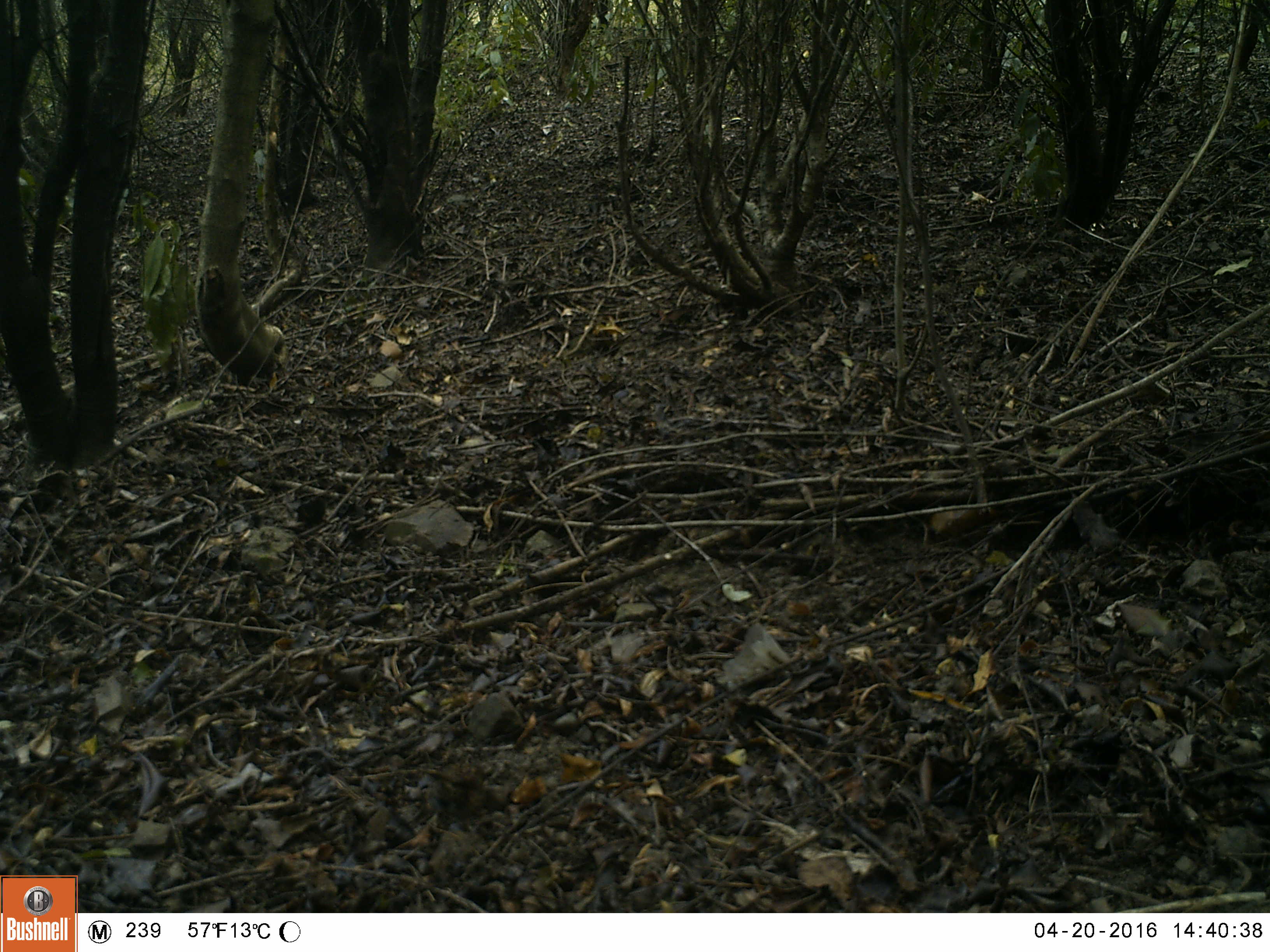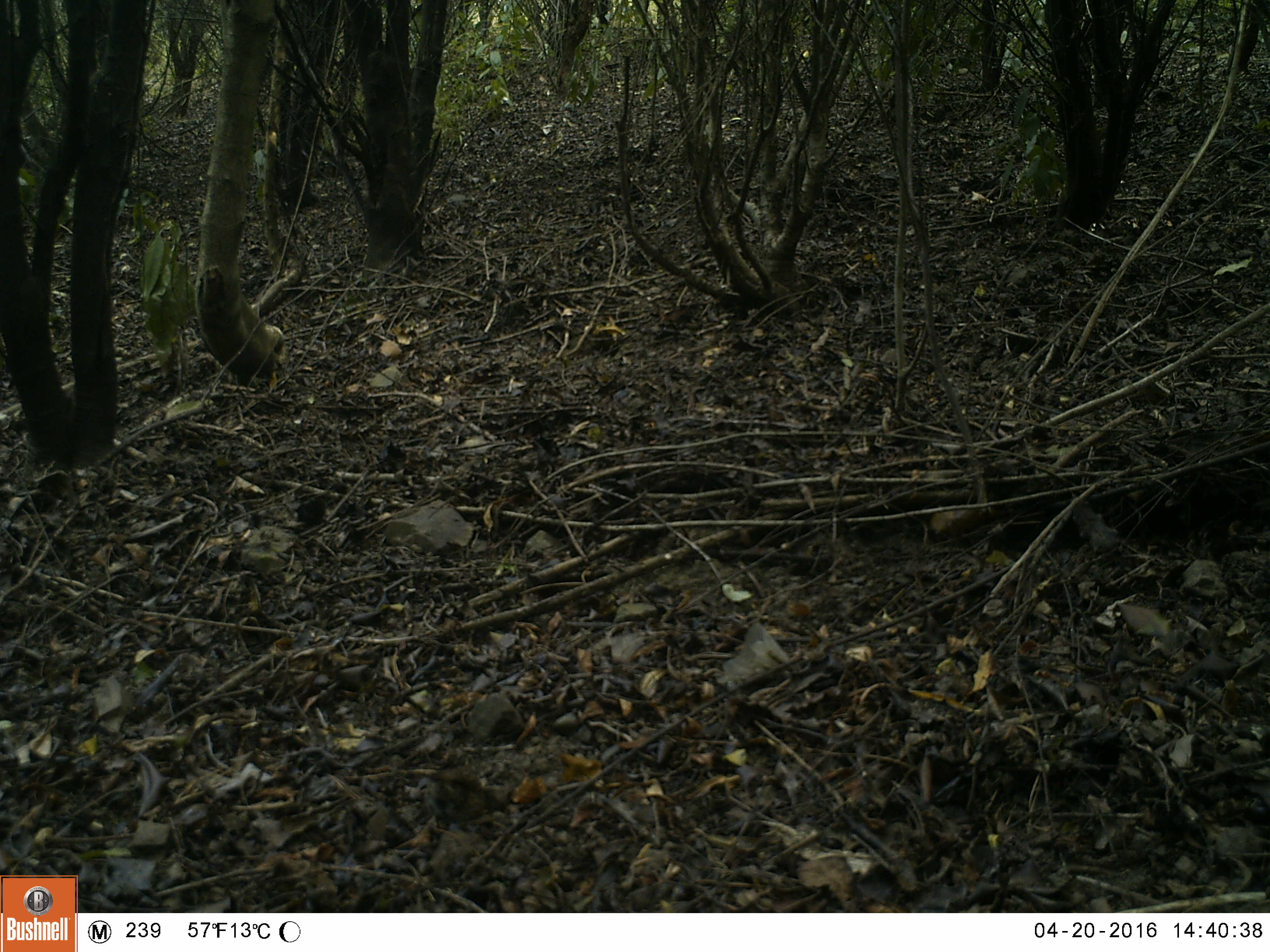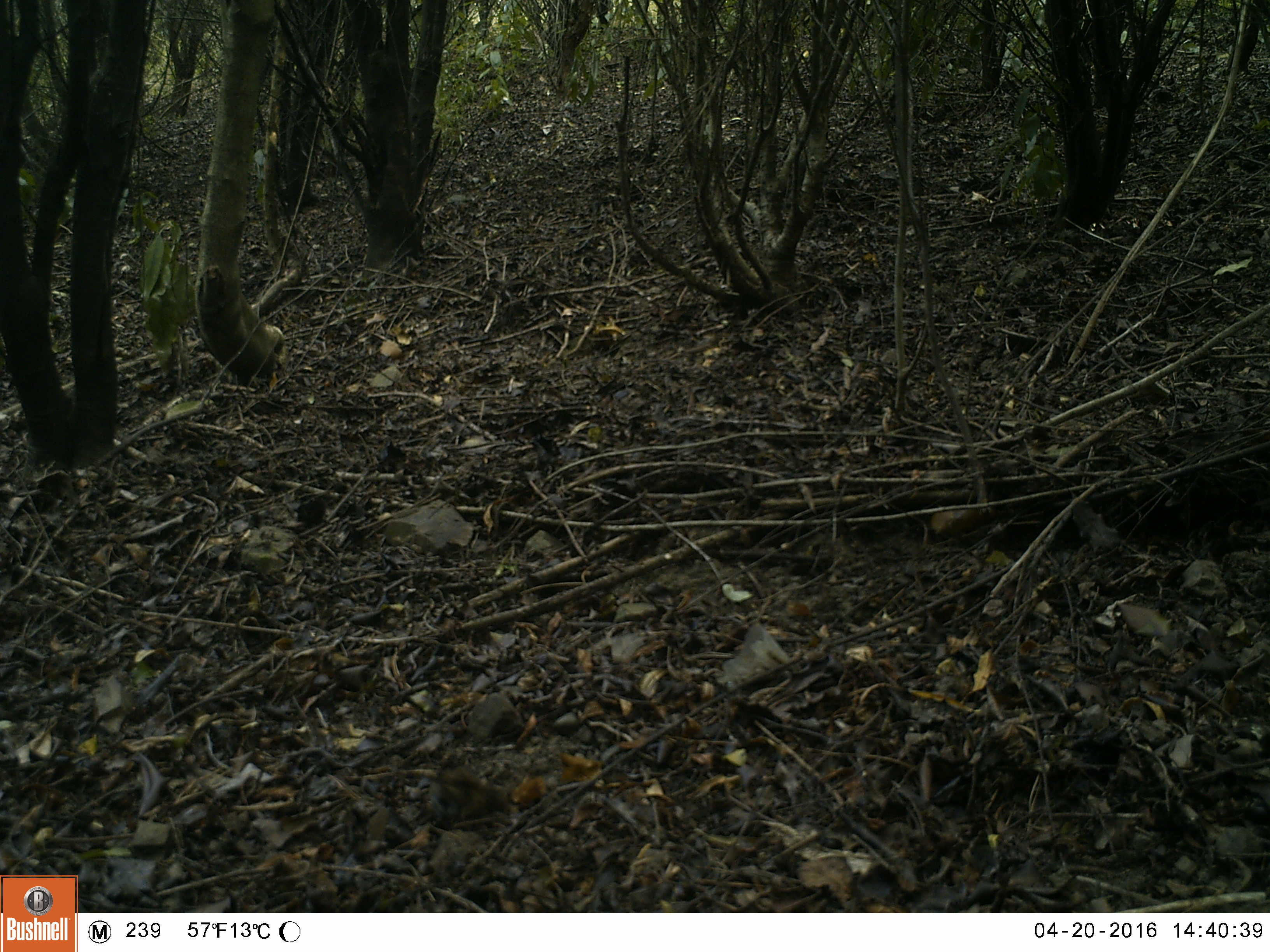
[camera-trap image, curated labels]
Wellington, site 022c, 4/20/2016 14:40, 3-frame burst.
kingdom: Animalia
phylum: Chordata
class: Aves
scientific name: Aves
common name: bird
Bird (Aves).